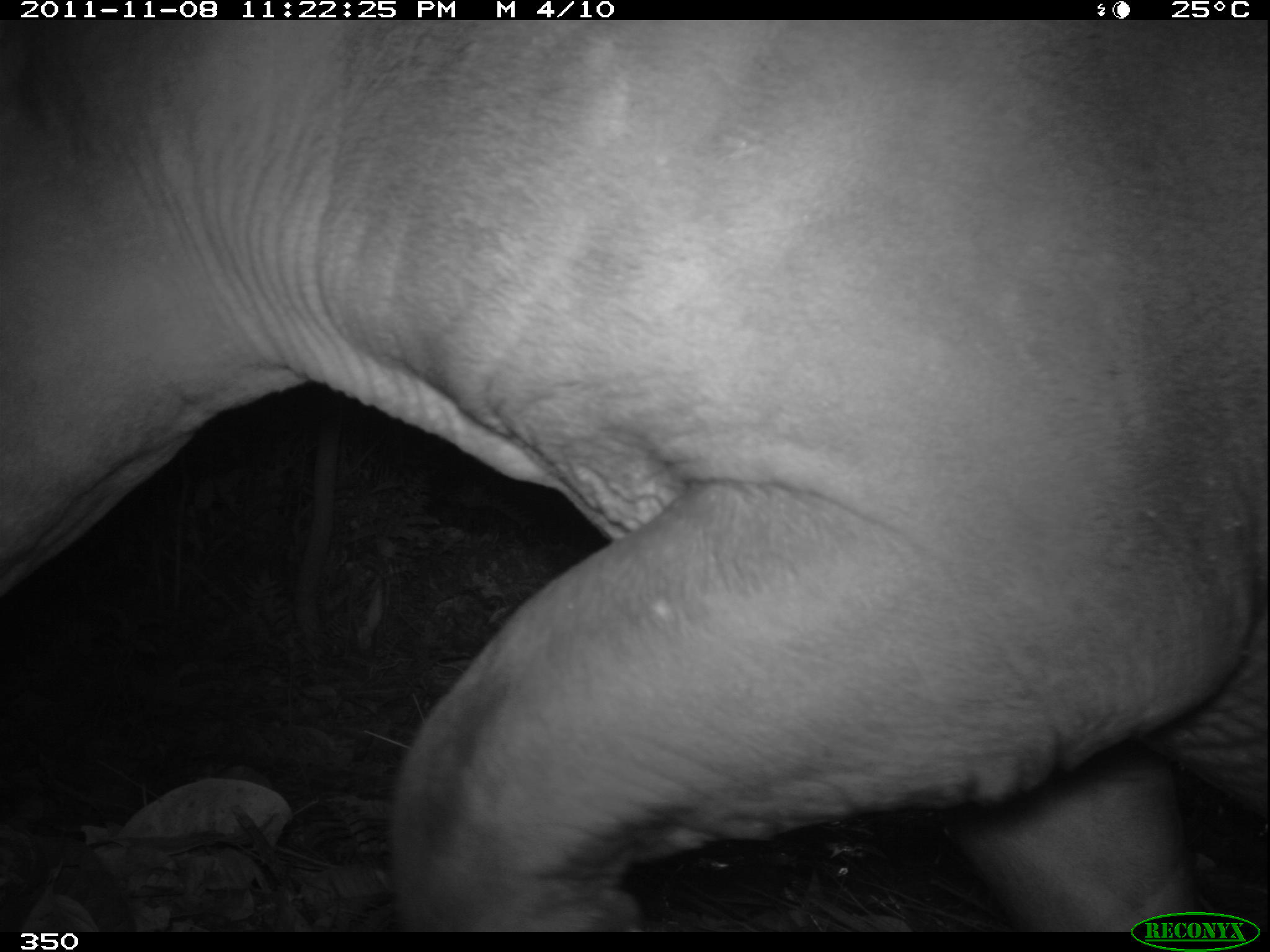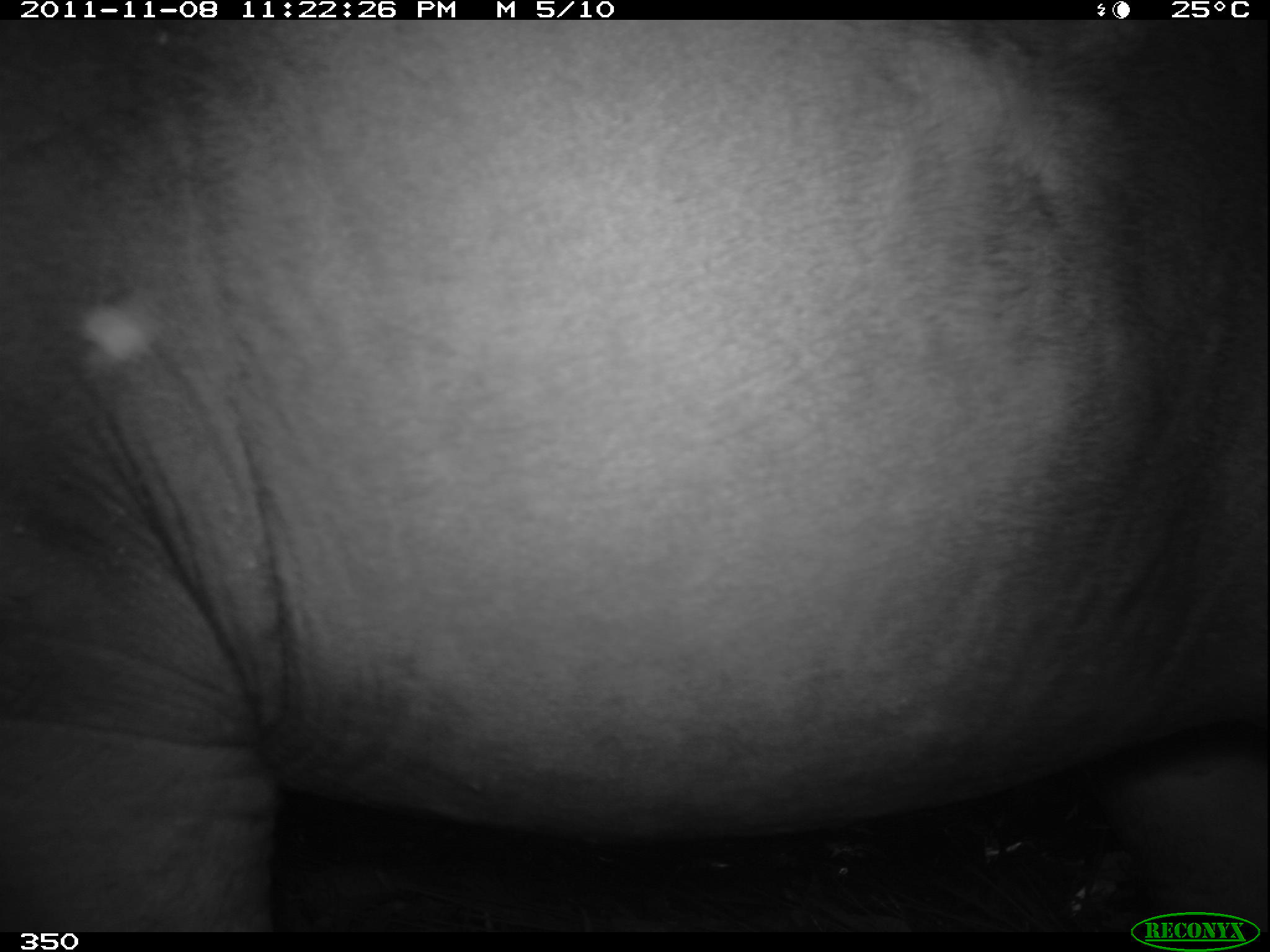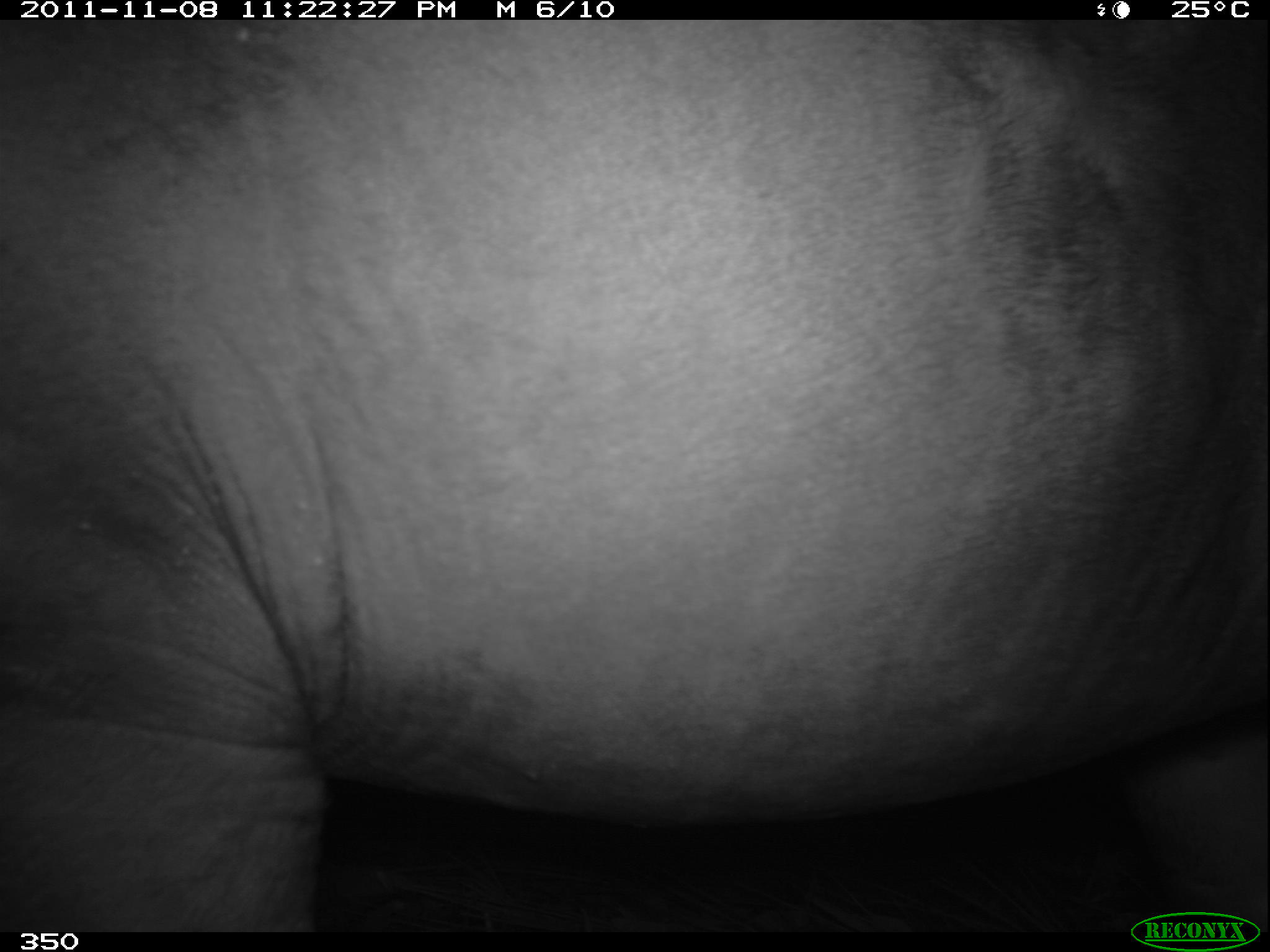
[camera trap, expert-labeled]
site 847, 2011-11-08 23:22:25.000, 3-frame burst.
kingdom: Animalia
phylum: Chordata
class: Mammalia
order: Perissodactyla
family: Tapiridae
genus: Tapirus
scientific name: Tapirus terrestris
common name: south american tapir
Tapirus terrestris (south american tapir).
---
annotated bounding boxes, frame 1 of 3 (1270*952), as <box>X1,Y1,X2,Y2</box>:
tapirus terrestris: <box>0,20,1266,932</box>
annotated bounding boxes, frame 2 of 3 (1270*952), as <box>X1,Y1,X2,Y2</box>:
tapirus terrestris: <box>0,20,1266,931</box>